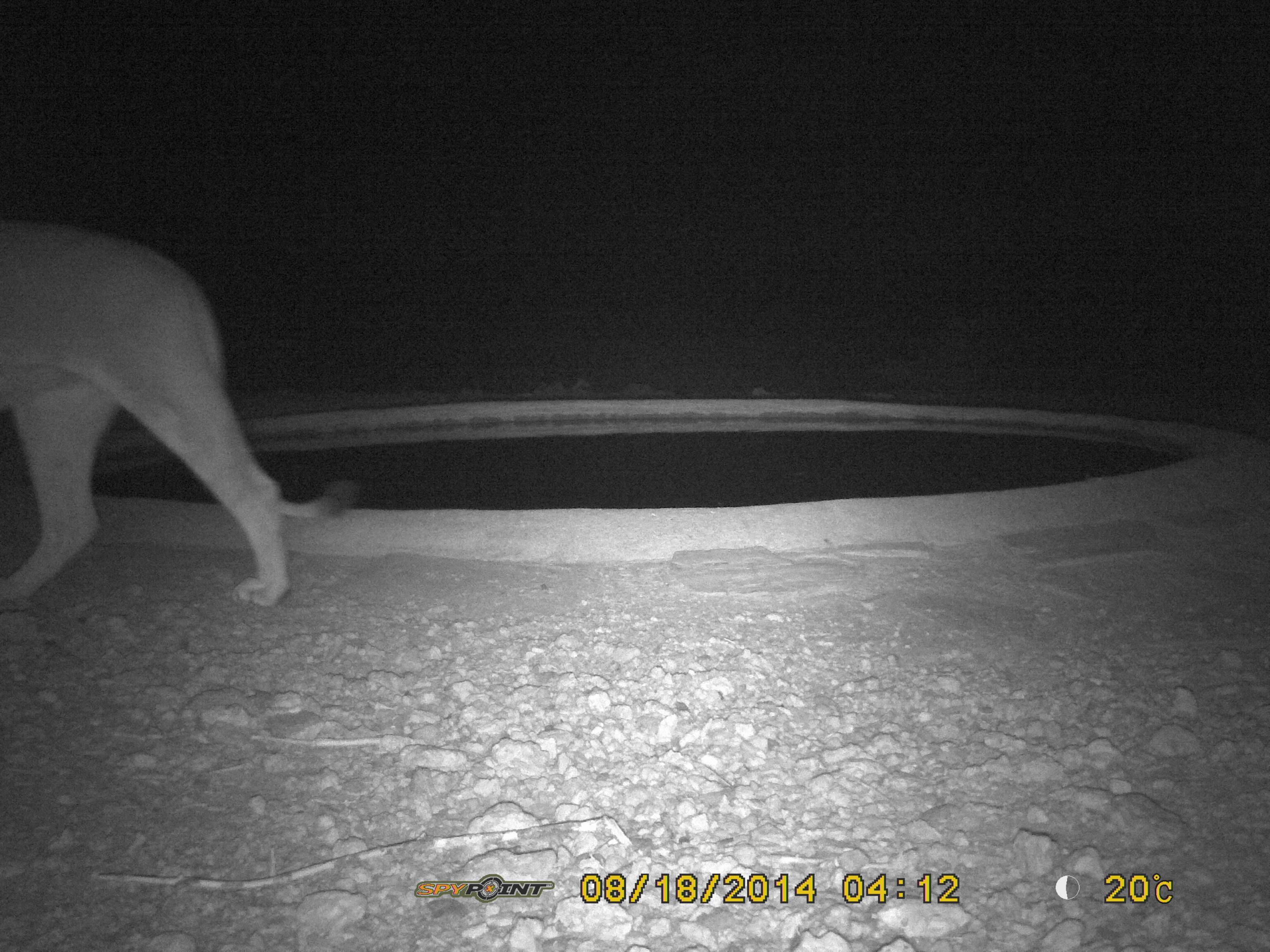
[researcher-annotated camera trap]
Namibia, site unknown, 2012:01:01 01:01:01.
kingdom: Animalia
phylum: Chordata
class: Mammalia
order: Carnivora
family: Felidae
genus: Panthera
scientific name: Panthera leo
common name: lion